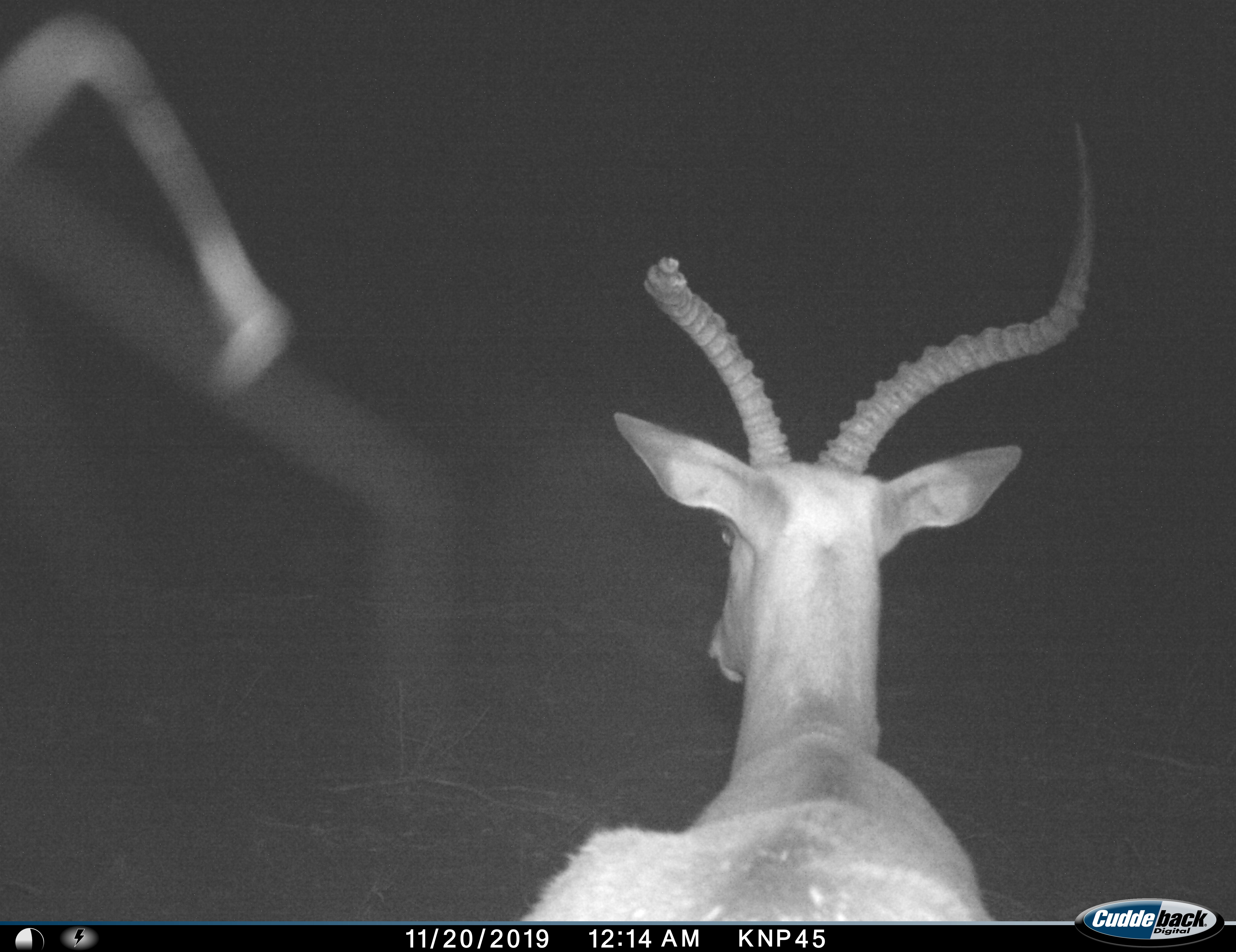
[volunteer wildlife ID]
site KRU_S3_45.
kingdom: Animalia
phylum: Chordata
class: Mammalia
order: Artiodactyla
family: Bovidae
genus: Aepyceros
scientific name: Aepyceros melampus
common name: impala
Impala (Aepyceros melampus), count 1. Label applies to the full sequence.